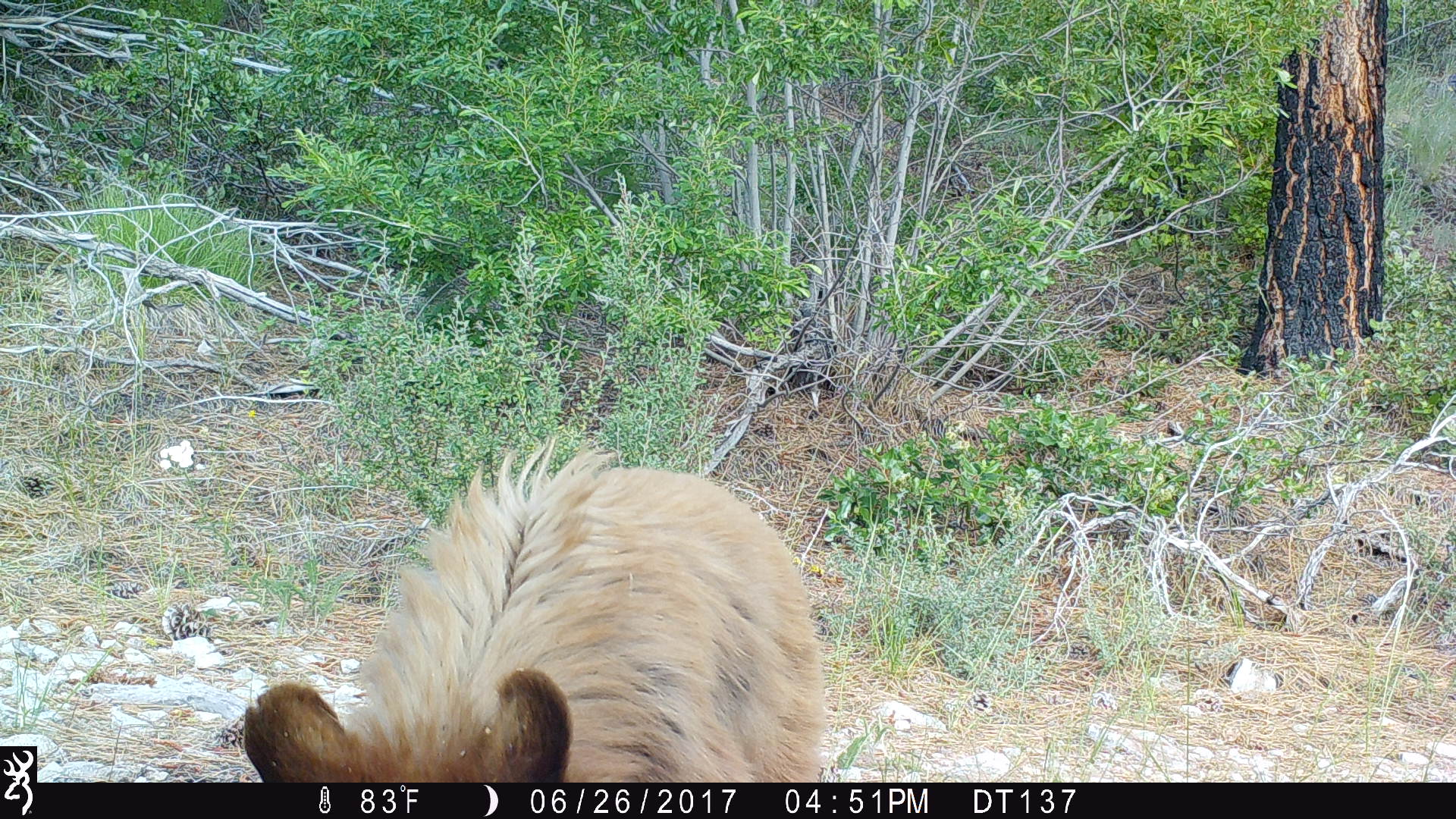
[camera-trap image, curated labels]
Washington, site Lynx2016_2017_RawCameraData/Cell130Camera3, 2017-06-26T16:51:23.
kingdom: Animalia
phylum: Chordata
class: Mammalia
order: Carnivora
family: Ursidae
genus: Ursus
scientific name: Ursus americanus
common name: american black bear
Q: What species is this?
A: Ursus americanus (american black bear).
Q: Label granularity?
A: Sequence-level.